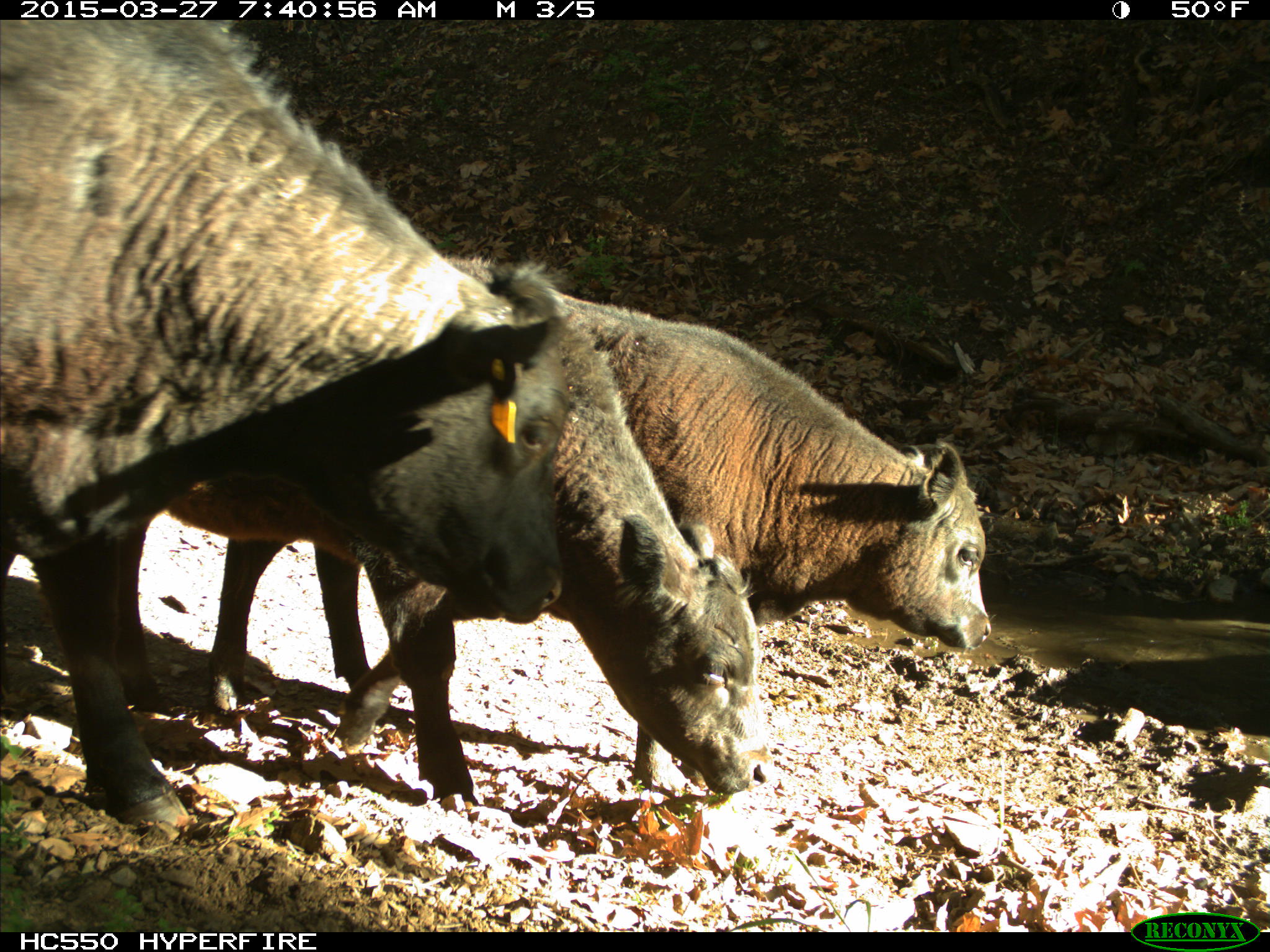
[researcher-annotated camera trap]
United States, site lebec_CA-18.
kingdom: Animalia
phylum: Chordata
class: Mammalia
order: Artiodactyla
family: Bovidae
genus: Bos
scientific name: Bos taurus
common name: domestic cow